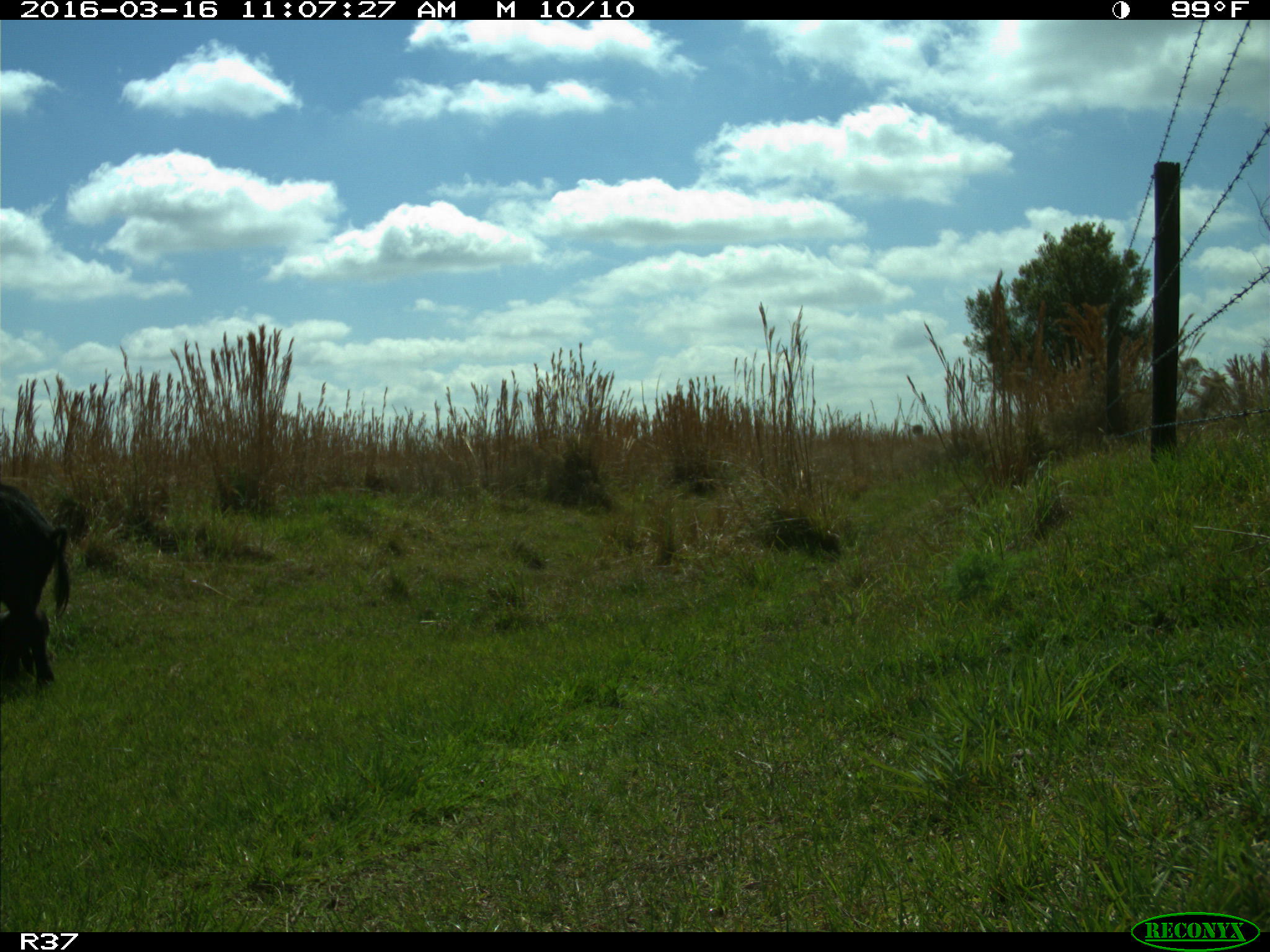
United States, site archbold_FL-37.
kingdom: Animalia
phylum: Chordata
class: Mammalia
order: Artiodactyla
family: Suidae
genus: Sus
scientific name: Sus scrofa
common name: wild boar